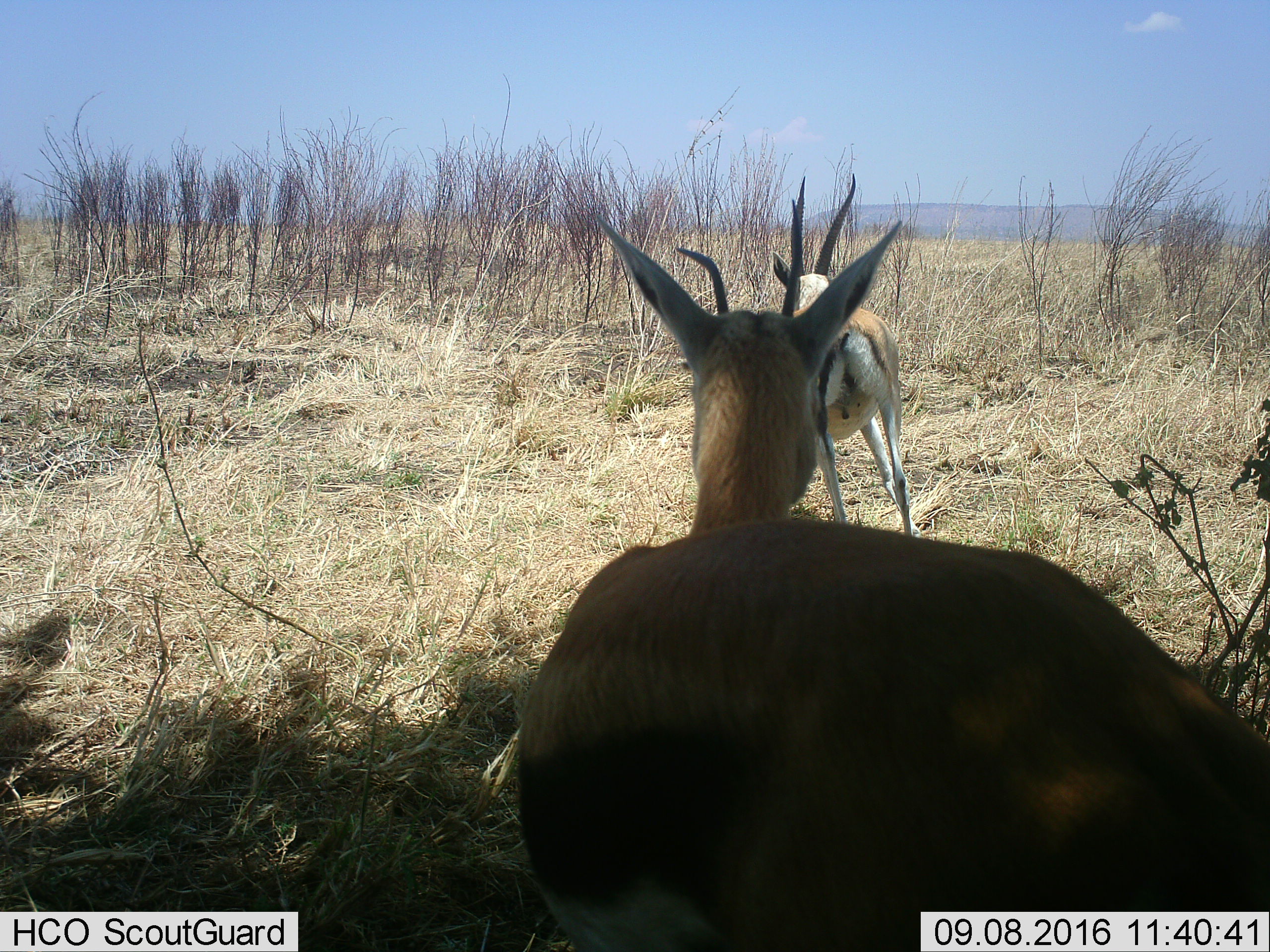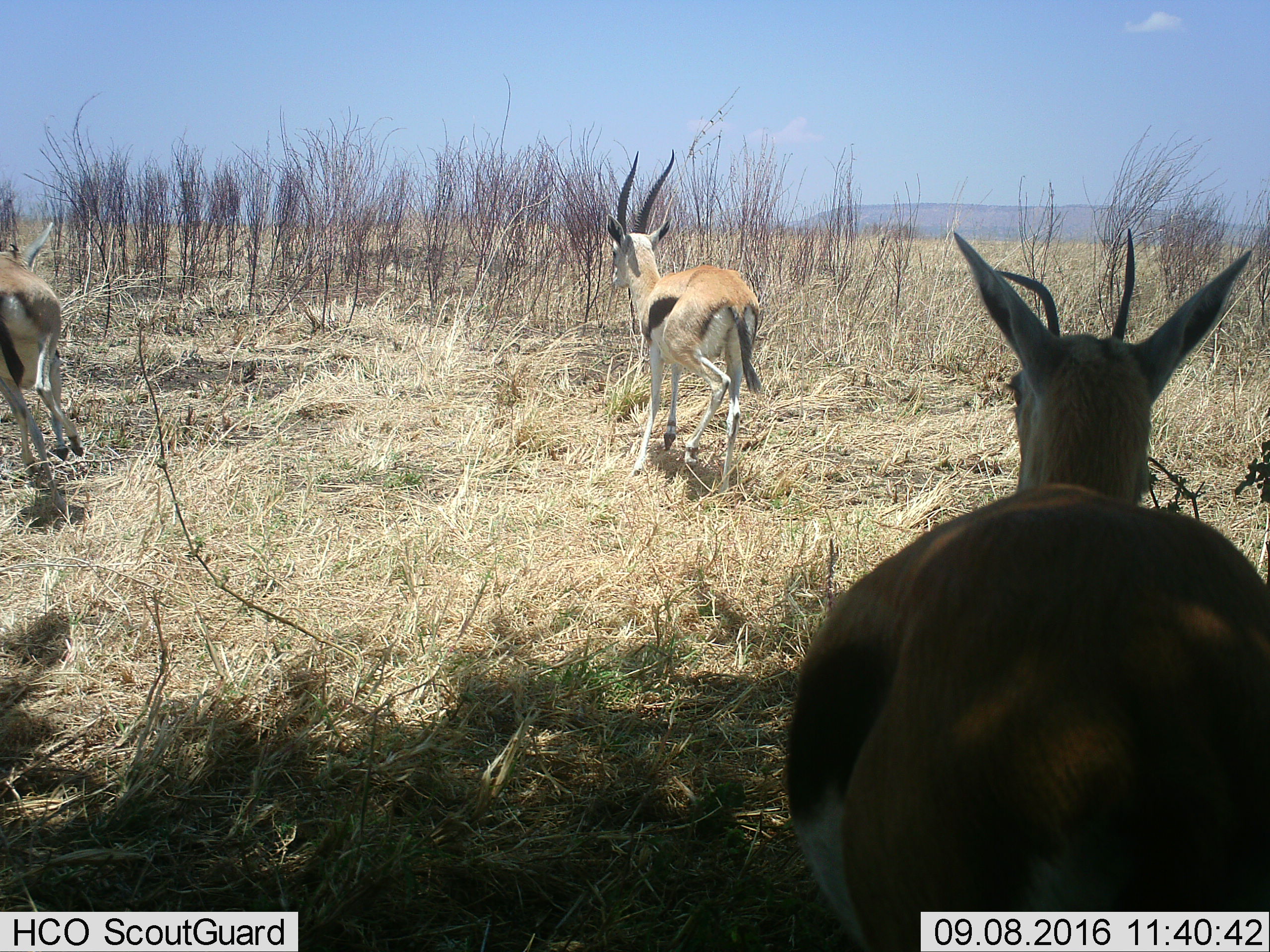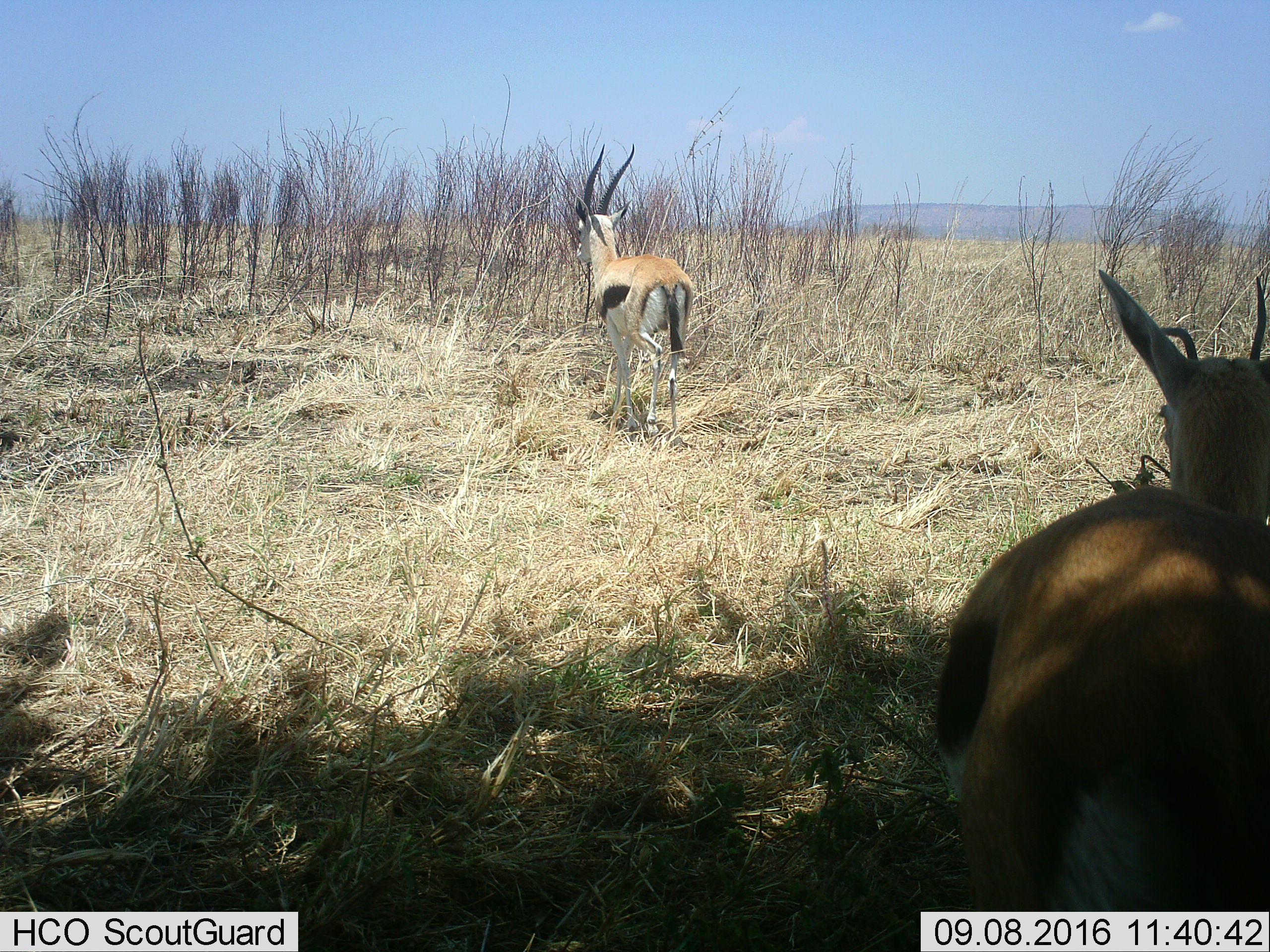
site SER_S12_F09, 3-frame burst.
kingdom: Animalia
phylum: Chordata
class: Mammalia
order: Artiodactyla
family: Bovidae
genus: Eudorcas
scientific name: Eudorcas thomsonii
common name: thomson's gazelle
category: gazellethomsons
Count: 2.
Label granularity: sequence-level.